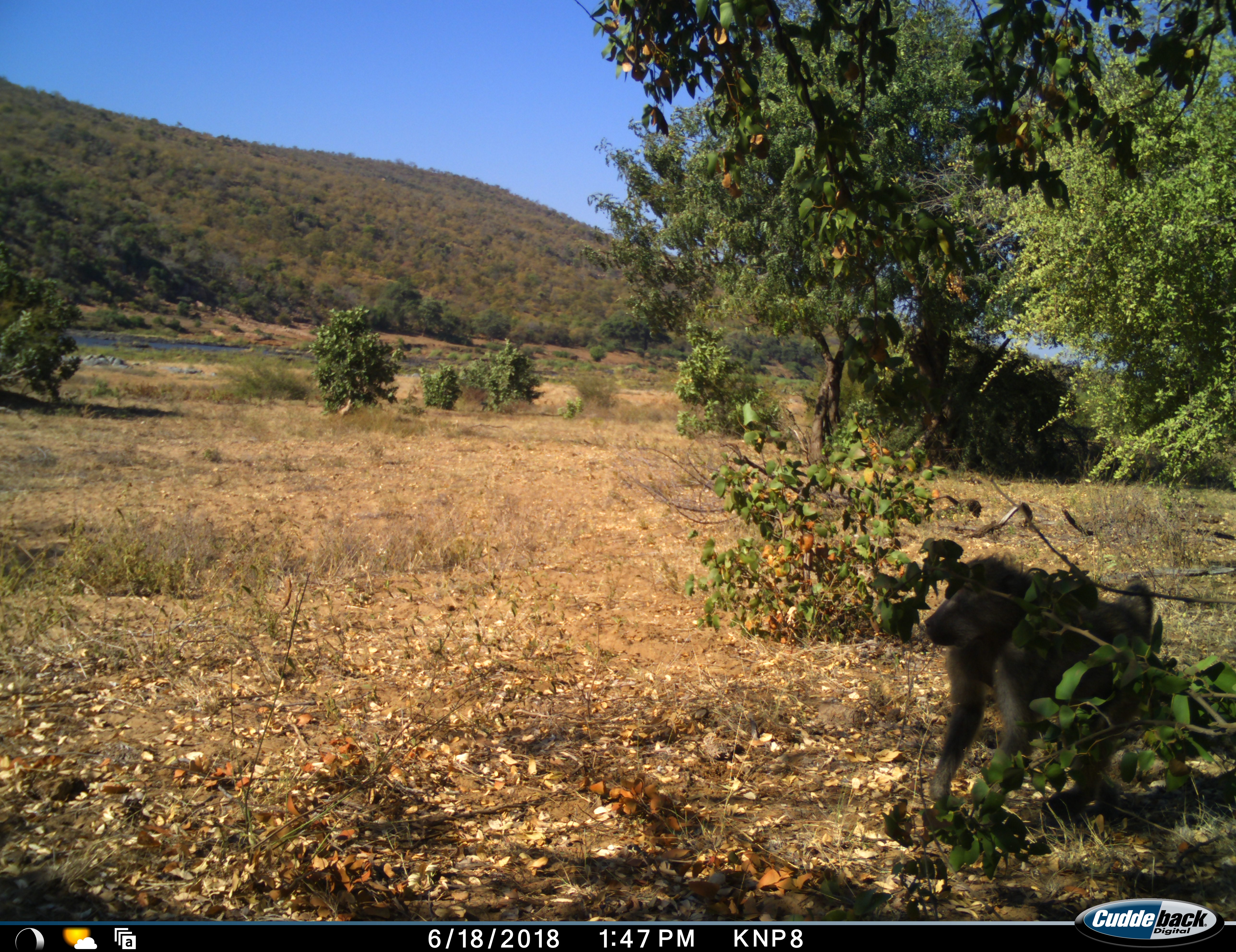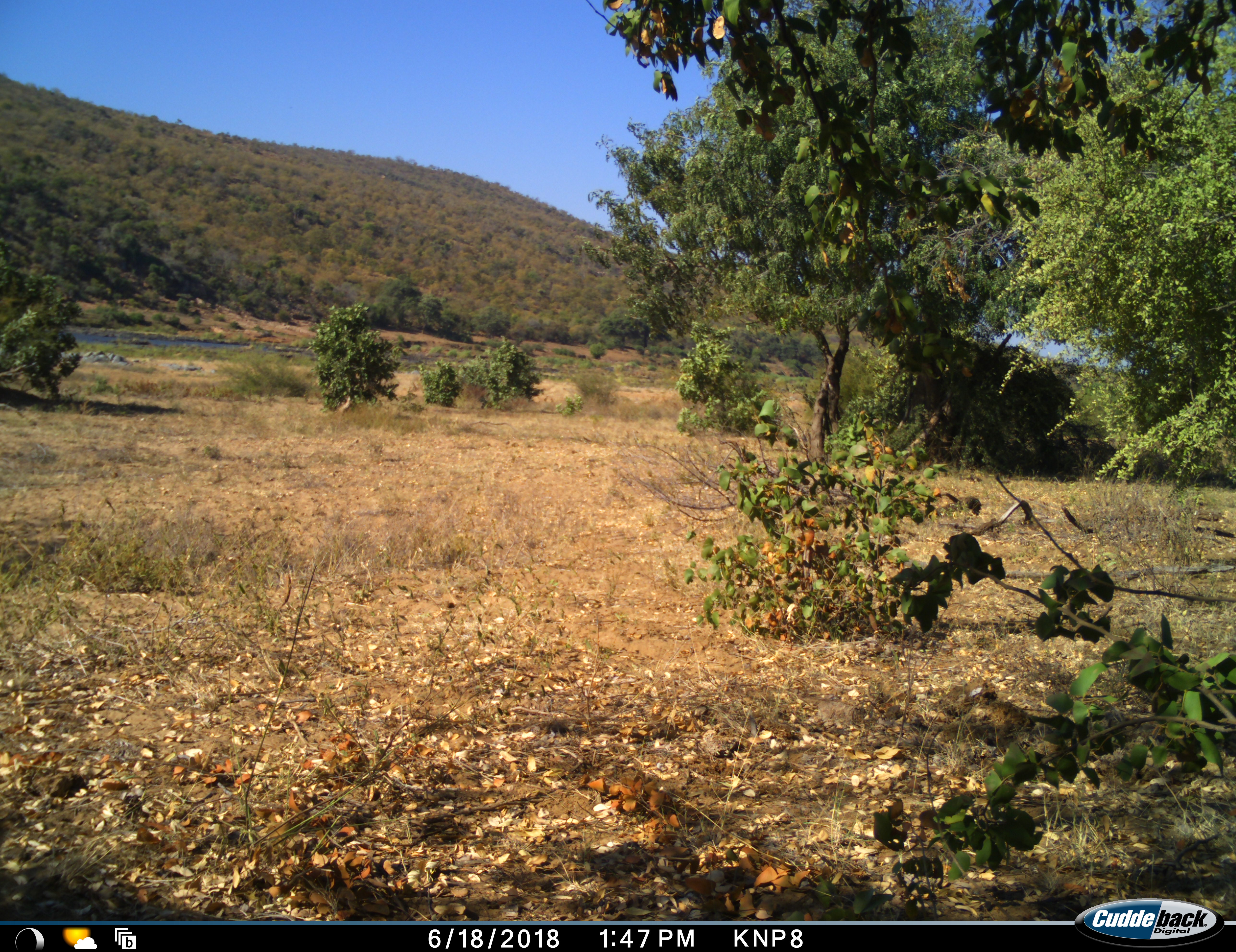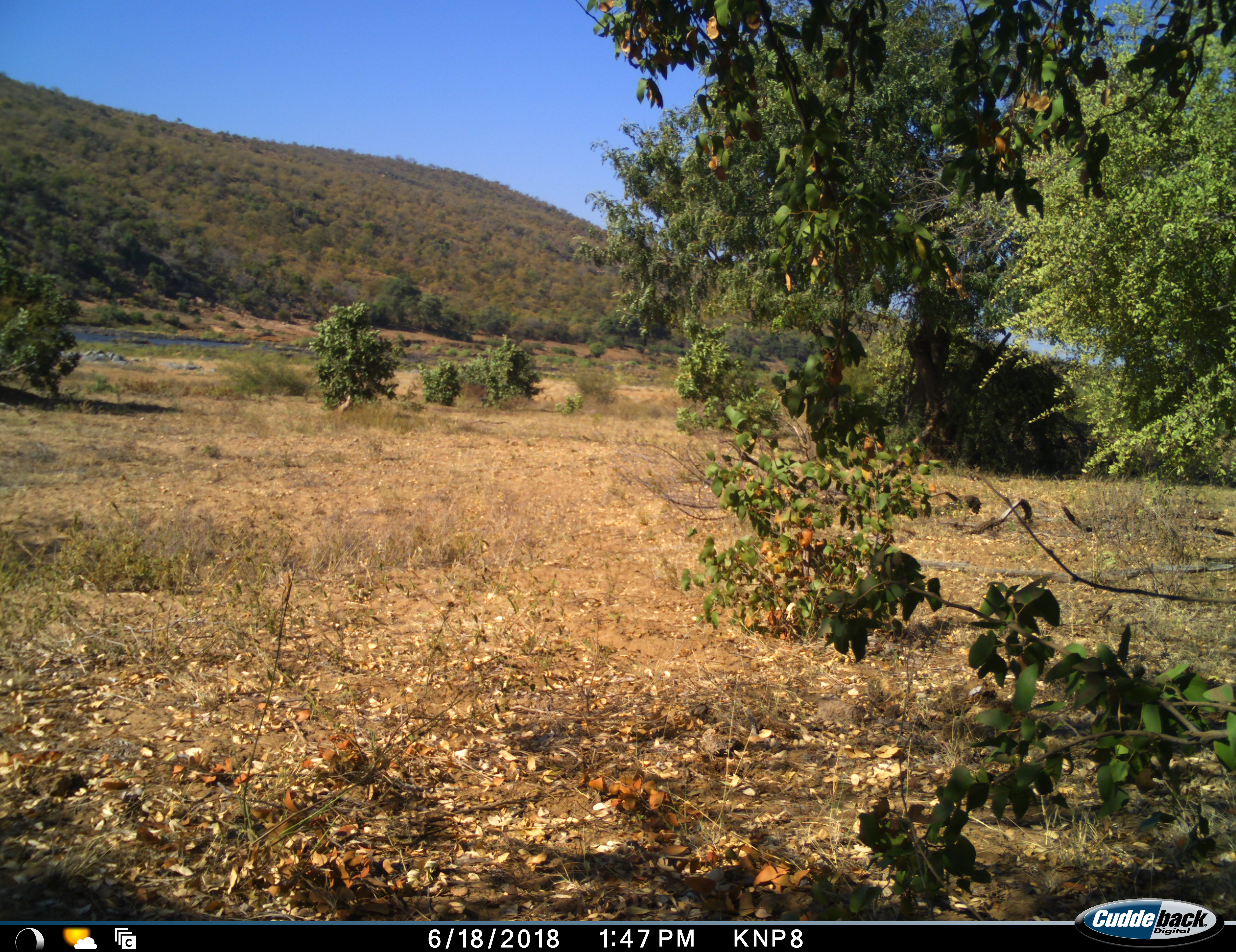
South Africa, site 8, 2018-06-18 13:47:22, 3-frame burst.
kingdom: Animalia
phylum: Chordata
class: Mammalia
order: Primates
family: Cercopithecidae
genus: Papio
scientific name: Papio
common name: baboon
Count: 1.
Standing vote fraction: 10%.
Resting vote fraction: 0%.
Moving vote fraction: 90%.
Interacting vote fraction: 0%.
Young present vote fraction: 10%.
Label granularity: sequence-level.